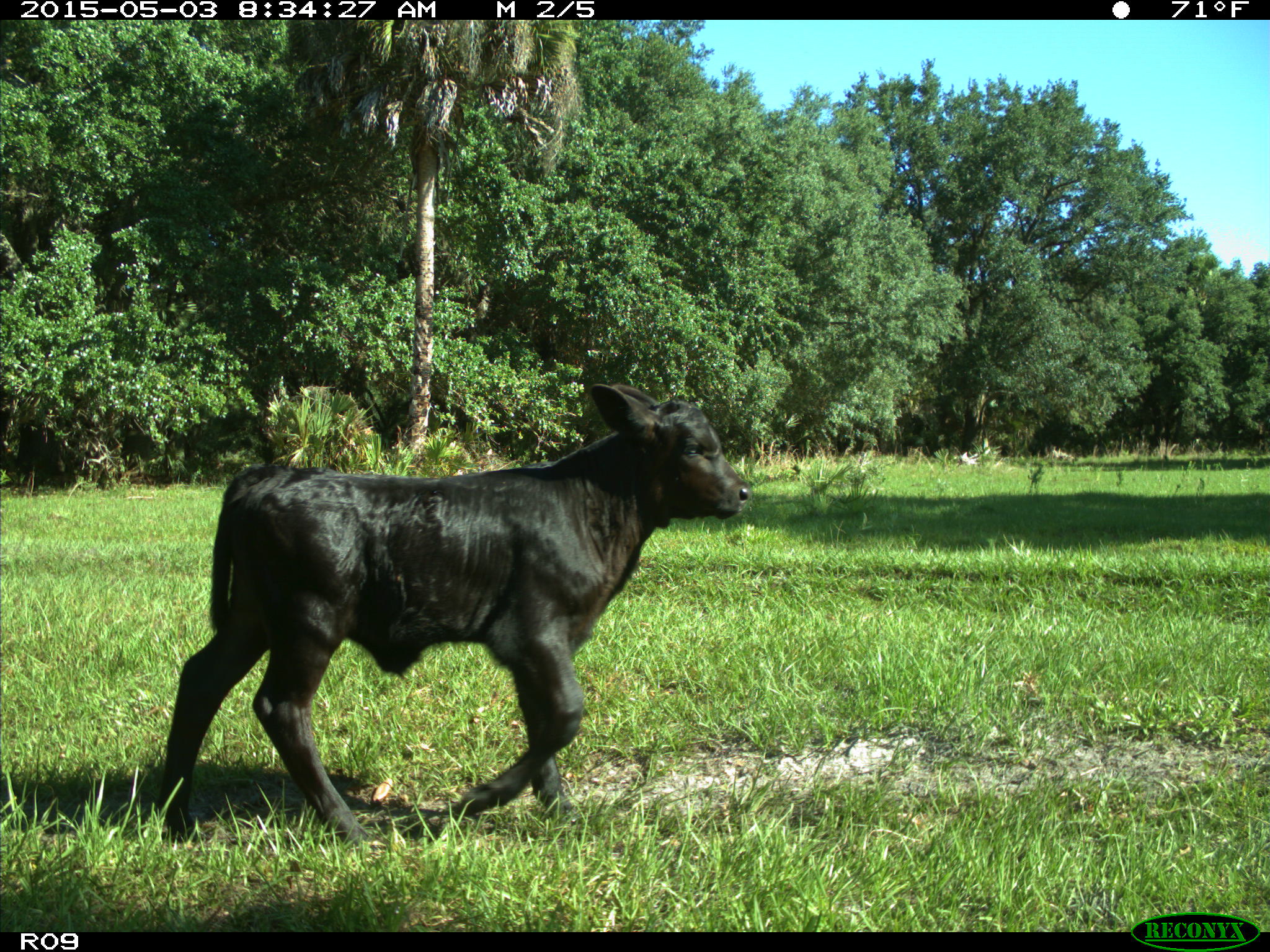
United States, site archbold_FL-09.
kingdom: Animalia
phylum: Chordata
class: Mammalia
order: Artiodactyla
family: Bovidae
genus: Bos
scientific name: Bos taurus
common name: domestic cow